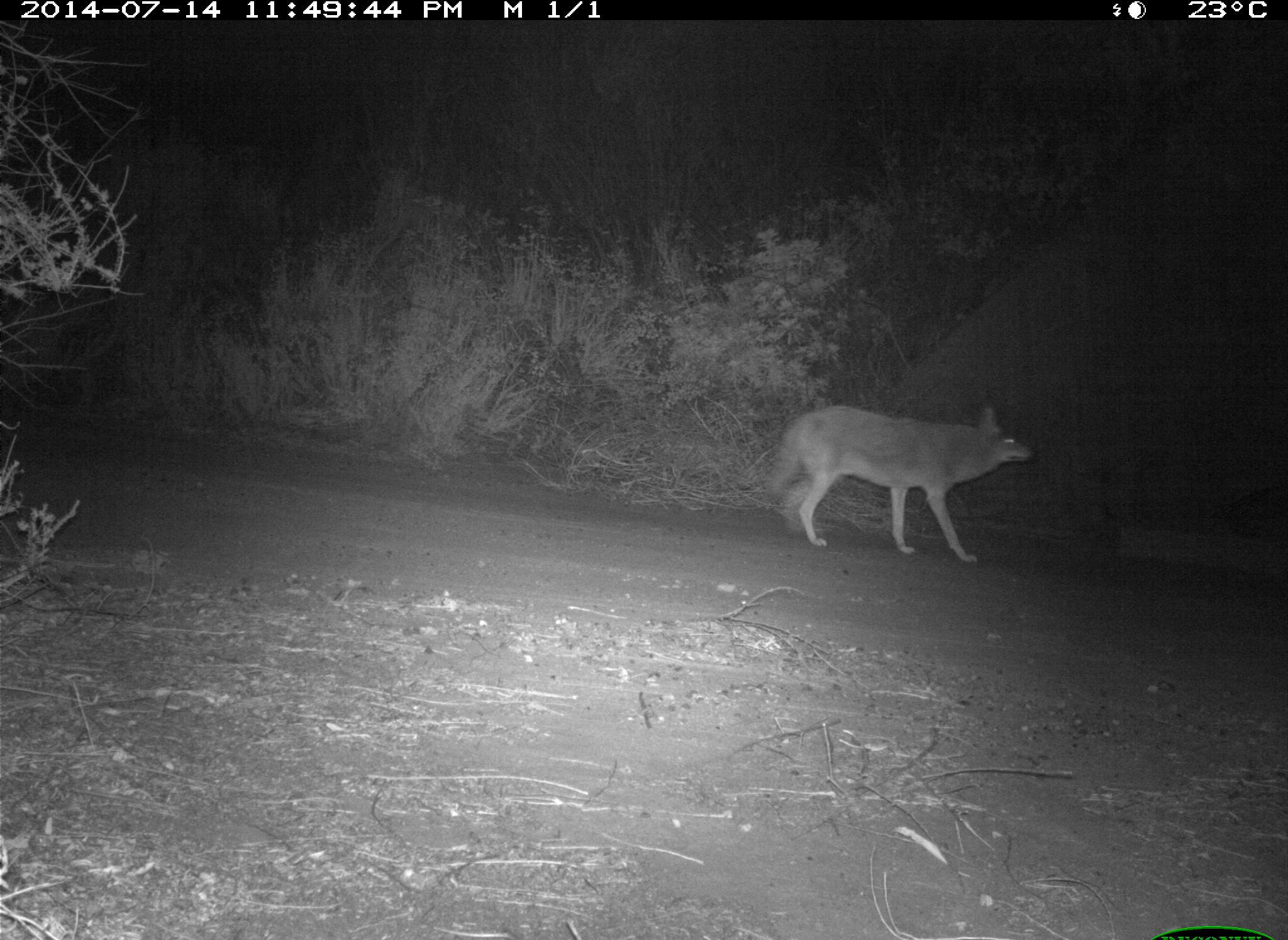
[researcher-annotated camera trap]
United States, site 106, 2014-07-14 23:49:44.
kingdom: Animalia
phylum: Chordata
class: Mammalia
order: Carnivora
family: Canidae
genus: Canis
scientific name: Canis latrans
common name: coyote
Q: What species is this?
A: Coyote (Canis latrans).